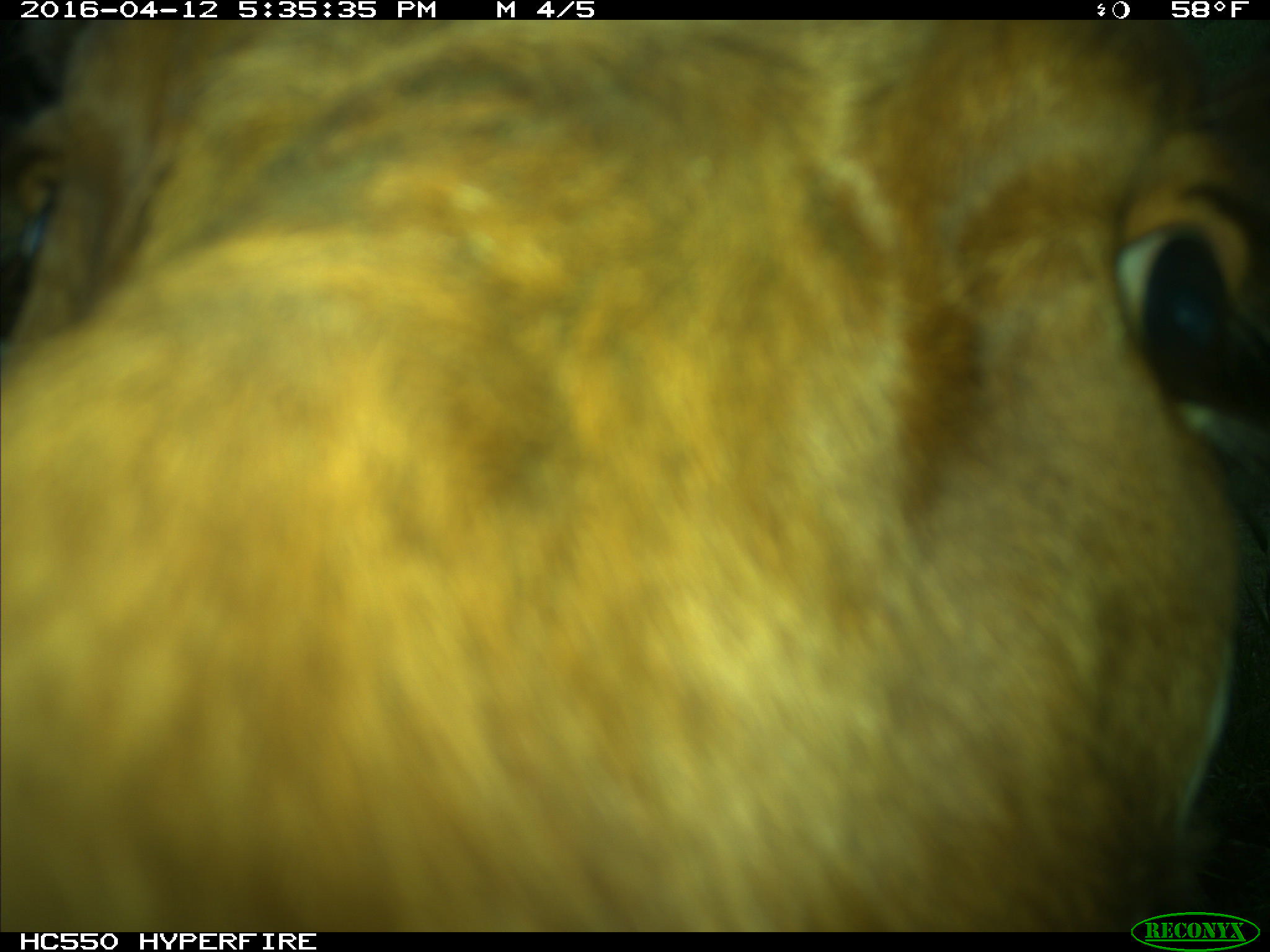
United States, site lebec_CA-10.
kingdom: Animalia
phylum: Chordata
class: Mammalia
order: Artiodactyla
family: Bovidae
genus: Bos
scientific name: Bos taurus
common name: domestic cow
Bos taurus (domestic cow).